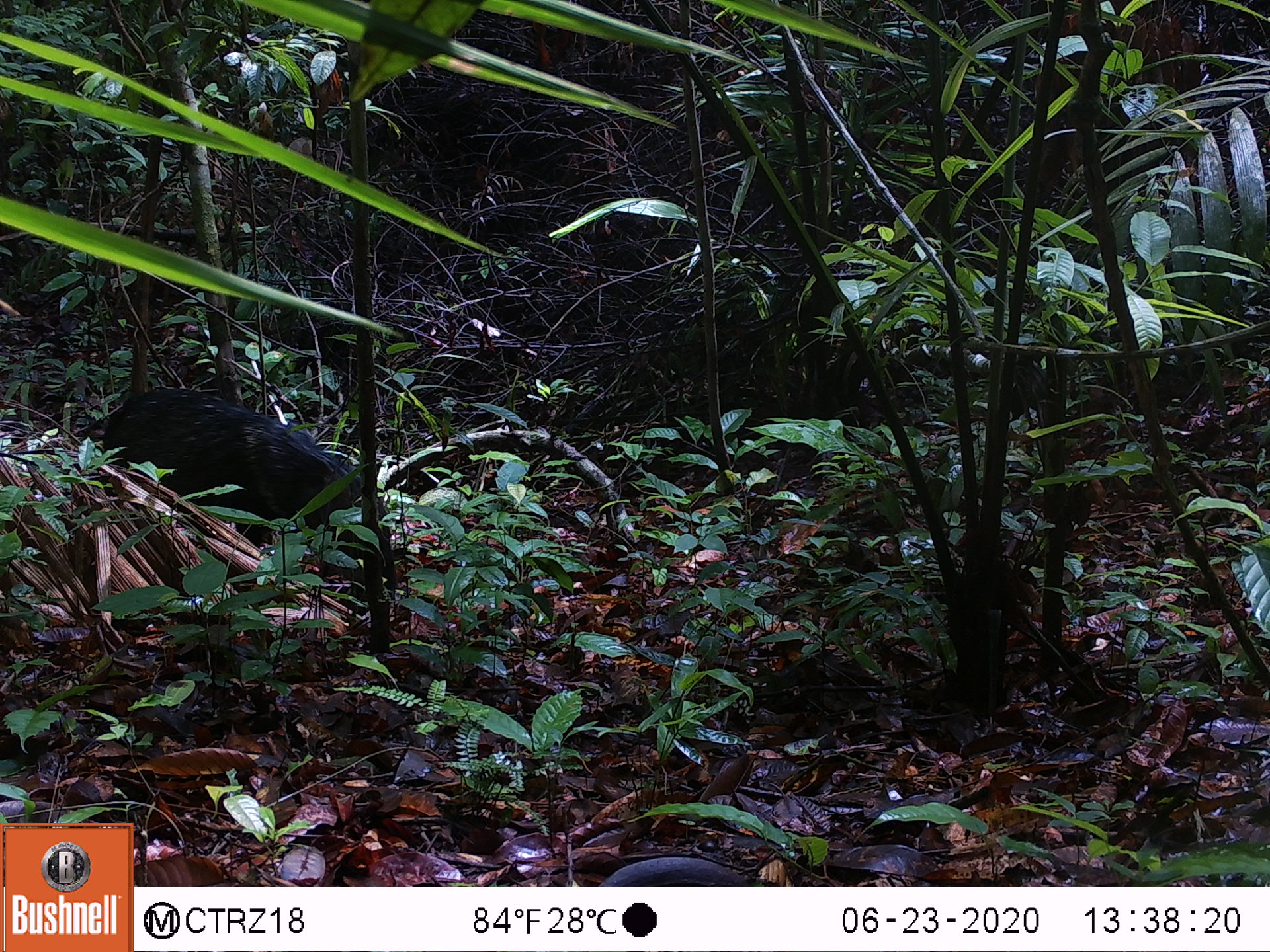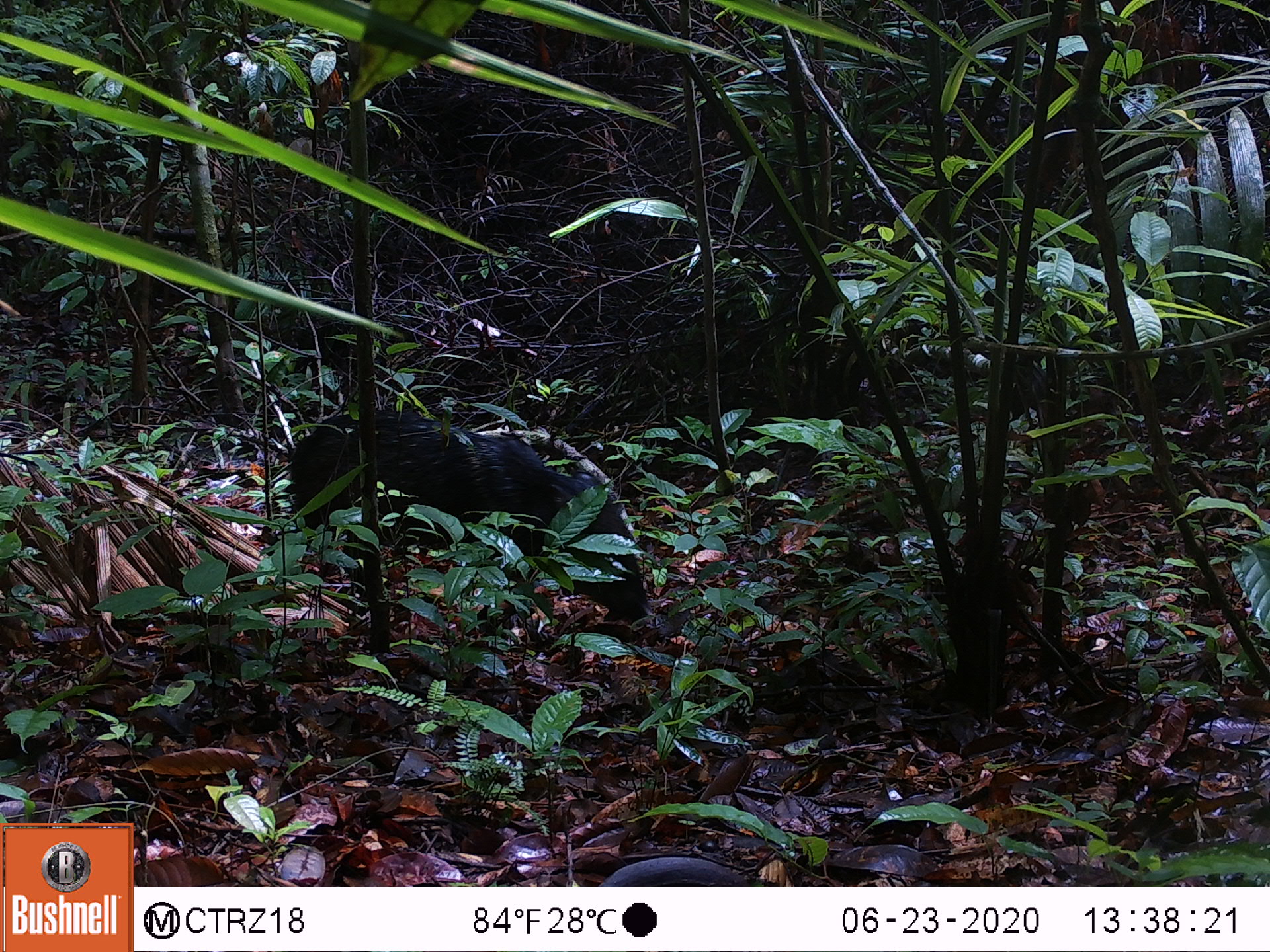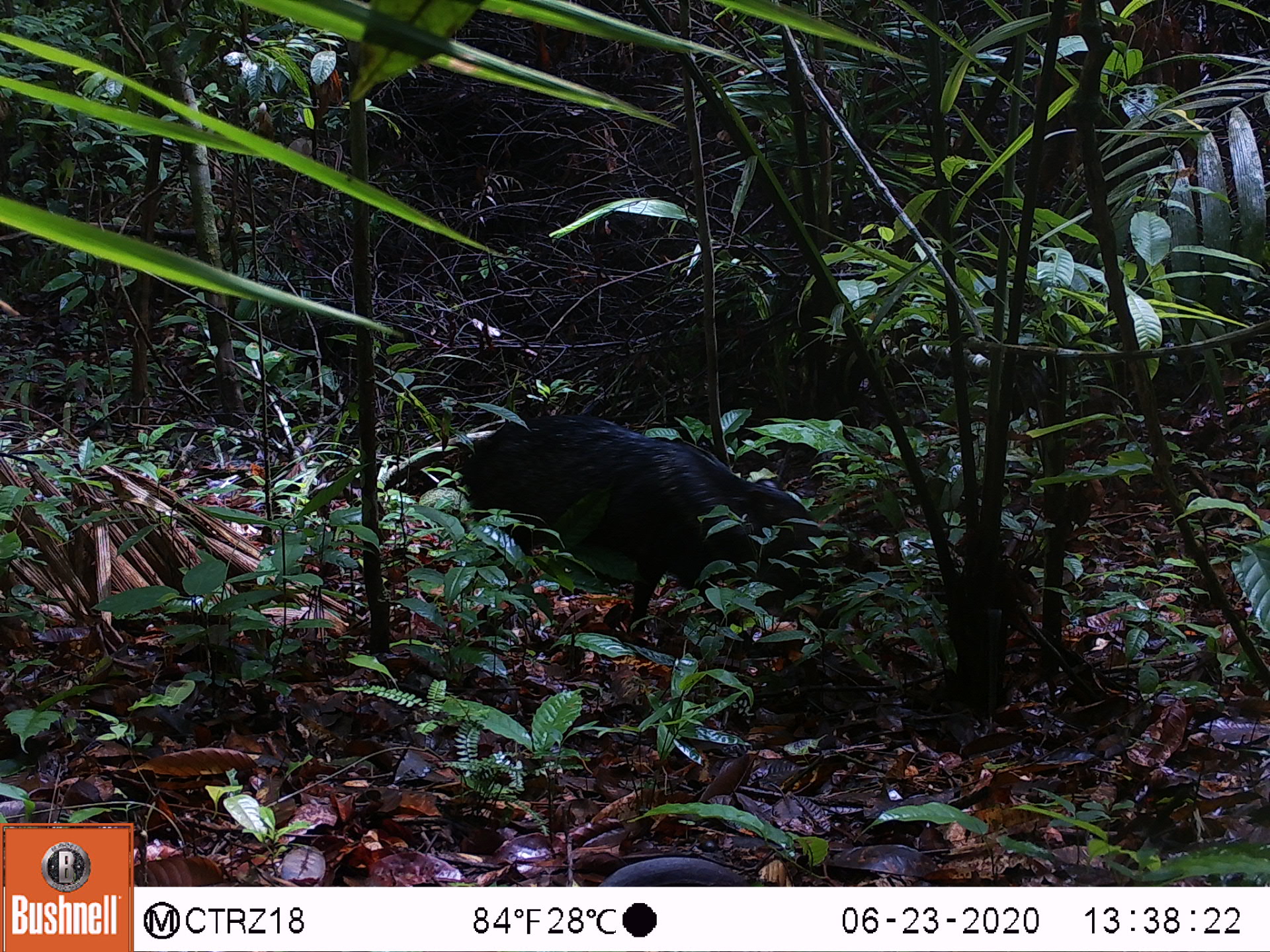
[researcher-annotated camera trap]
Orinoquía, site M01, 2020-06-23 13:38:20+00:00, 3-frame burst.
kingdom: Animalia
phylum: Chordata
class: Mammalia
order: Artiodactyla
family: Tayassuidae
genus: Pecari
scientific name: Pecari tajacu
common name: collared peccary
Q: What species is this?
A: Collared peccary (Pecari tajacu).